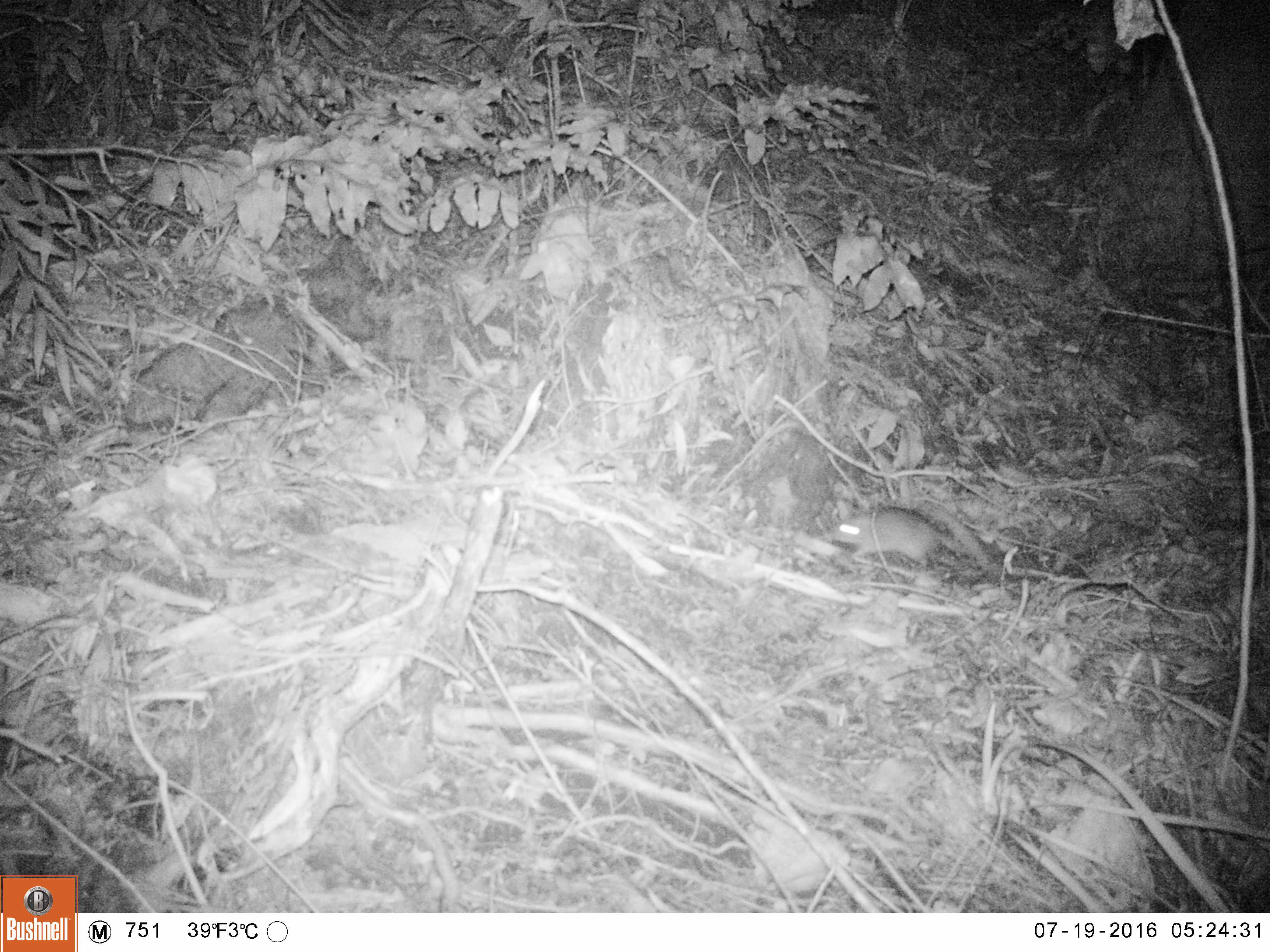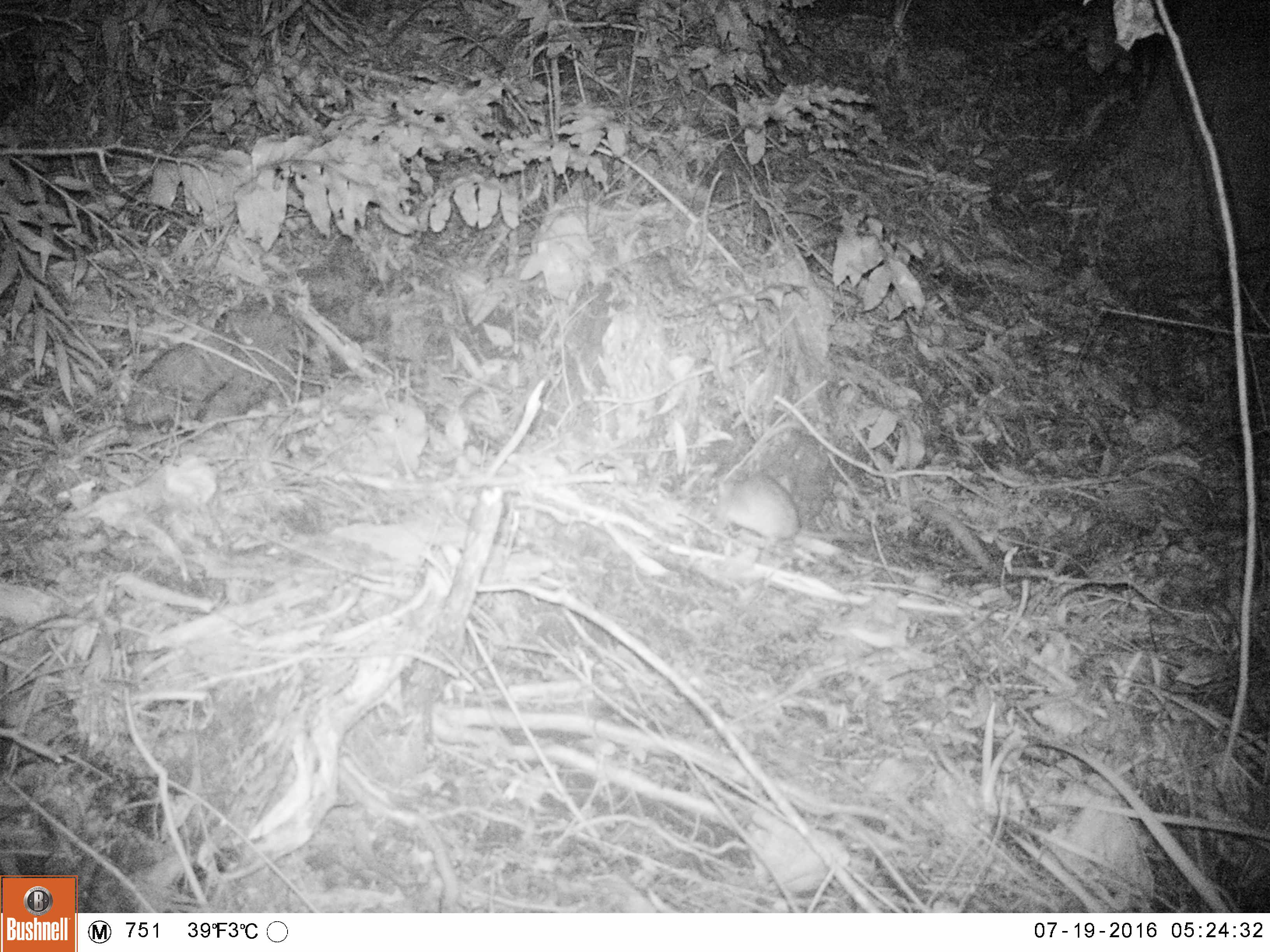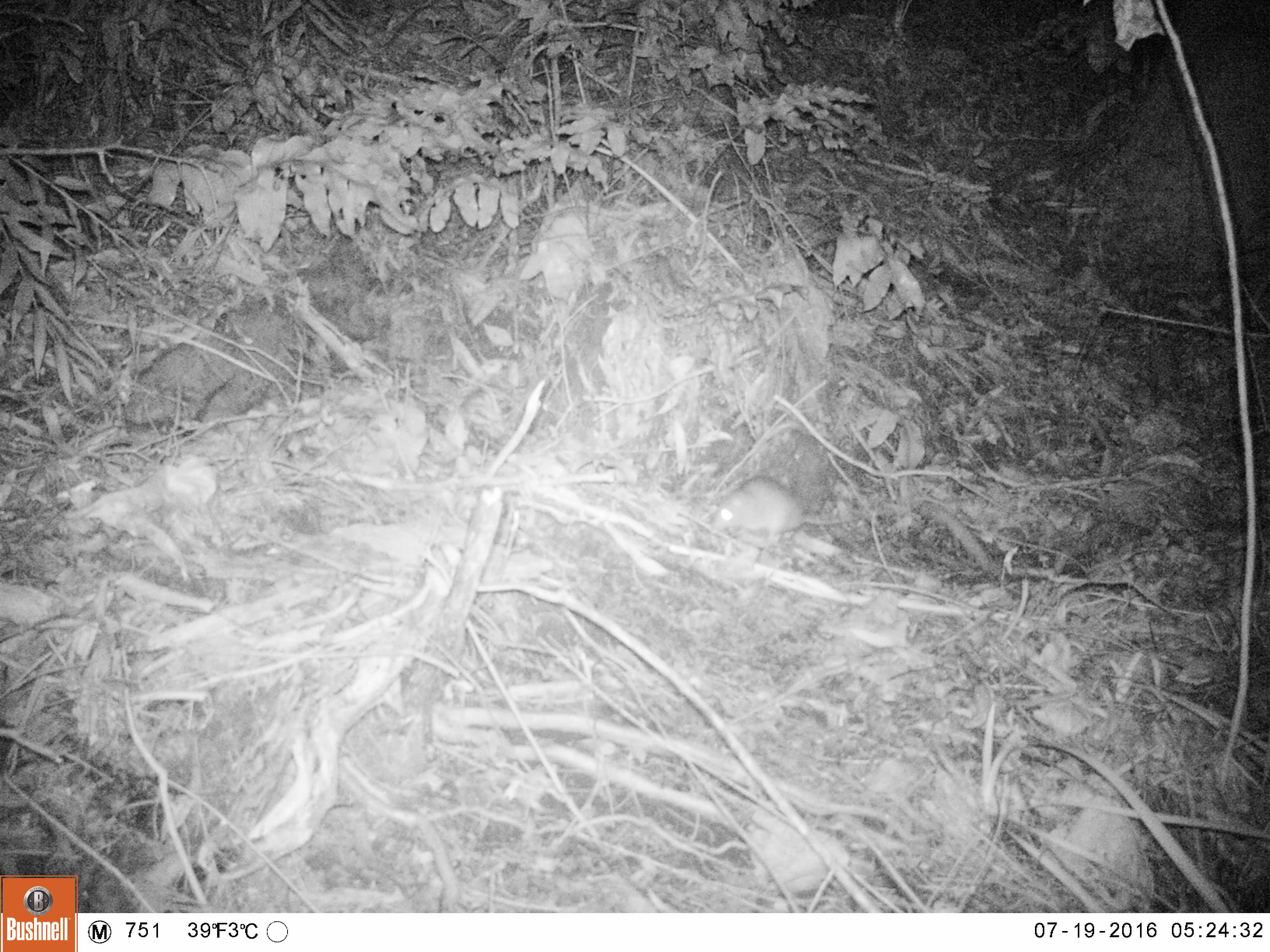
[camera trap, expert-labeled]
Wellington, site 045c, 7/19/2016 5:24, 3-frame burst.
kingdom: Animalia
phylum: Chordata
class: Mammalia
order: Rodentia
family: Muridae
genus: Rattus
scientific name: Rattus rattus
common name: ship rat